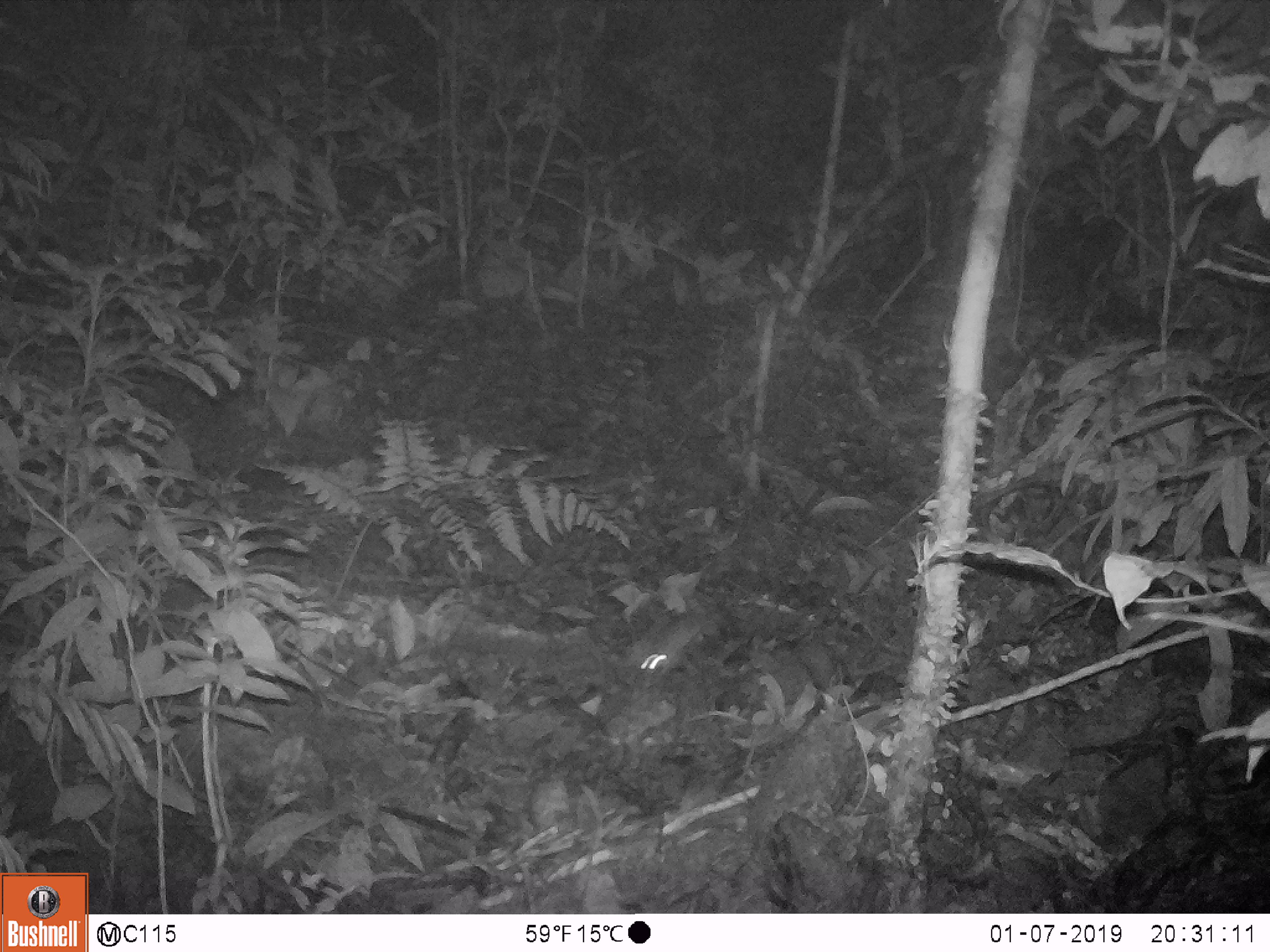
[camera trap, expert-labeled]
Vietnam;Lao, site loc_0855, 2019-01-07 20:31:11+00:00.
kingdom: Animalia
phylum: Chordata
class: Mammalia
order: Rodentia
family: Muridae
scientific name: Muridae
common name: old-world mice and rats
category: unidentified murid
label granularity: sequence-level